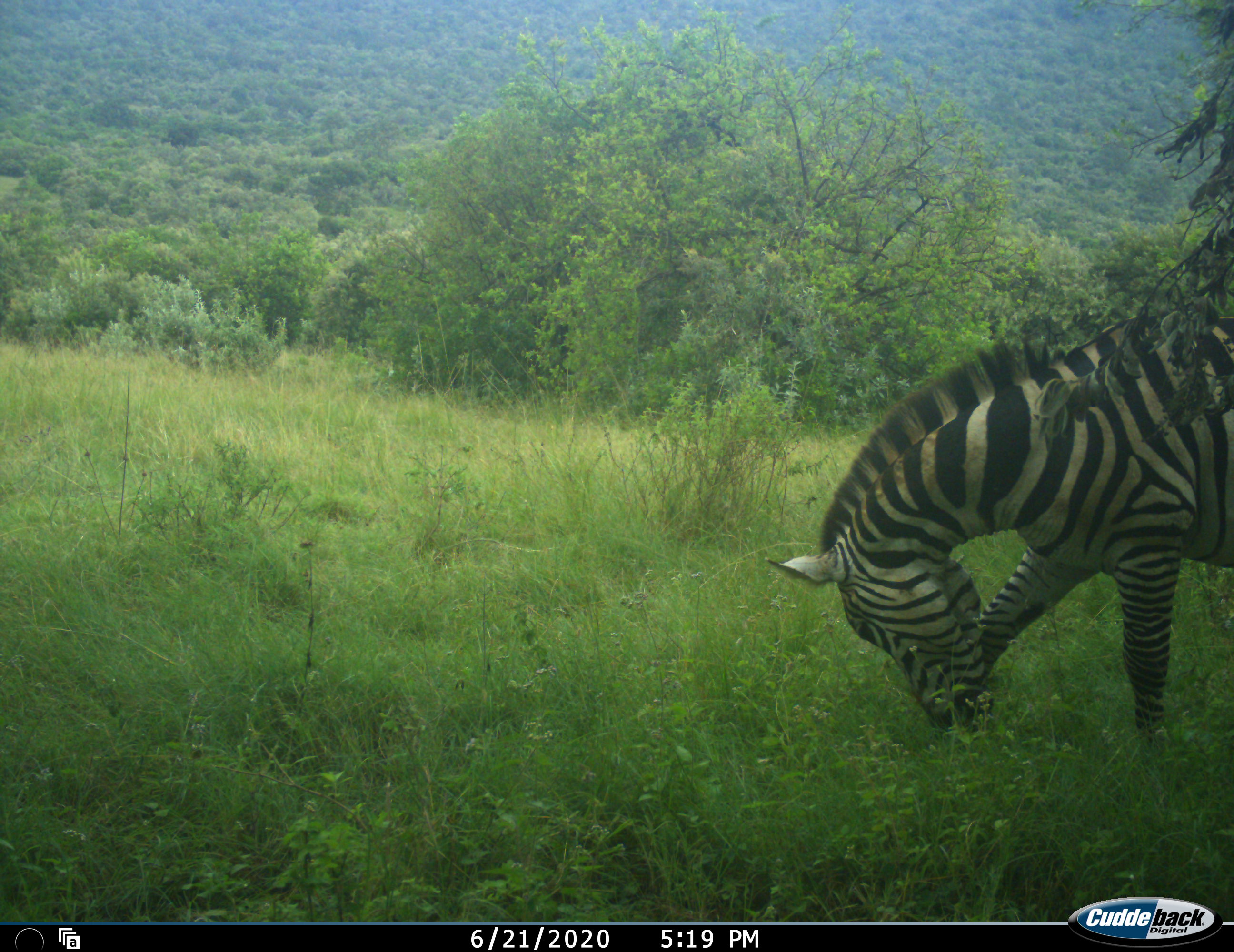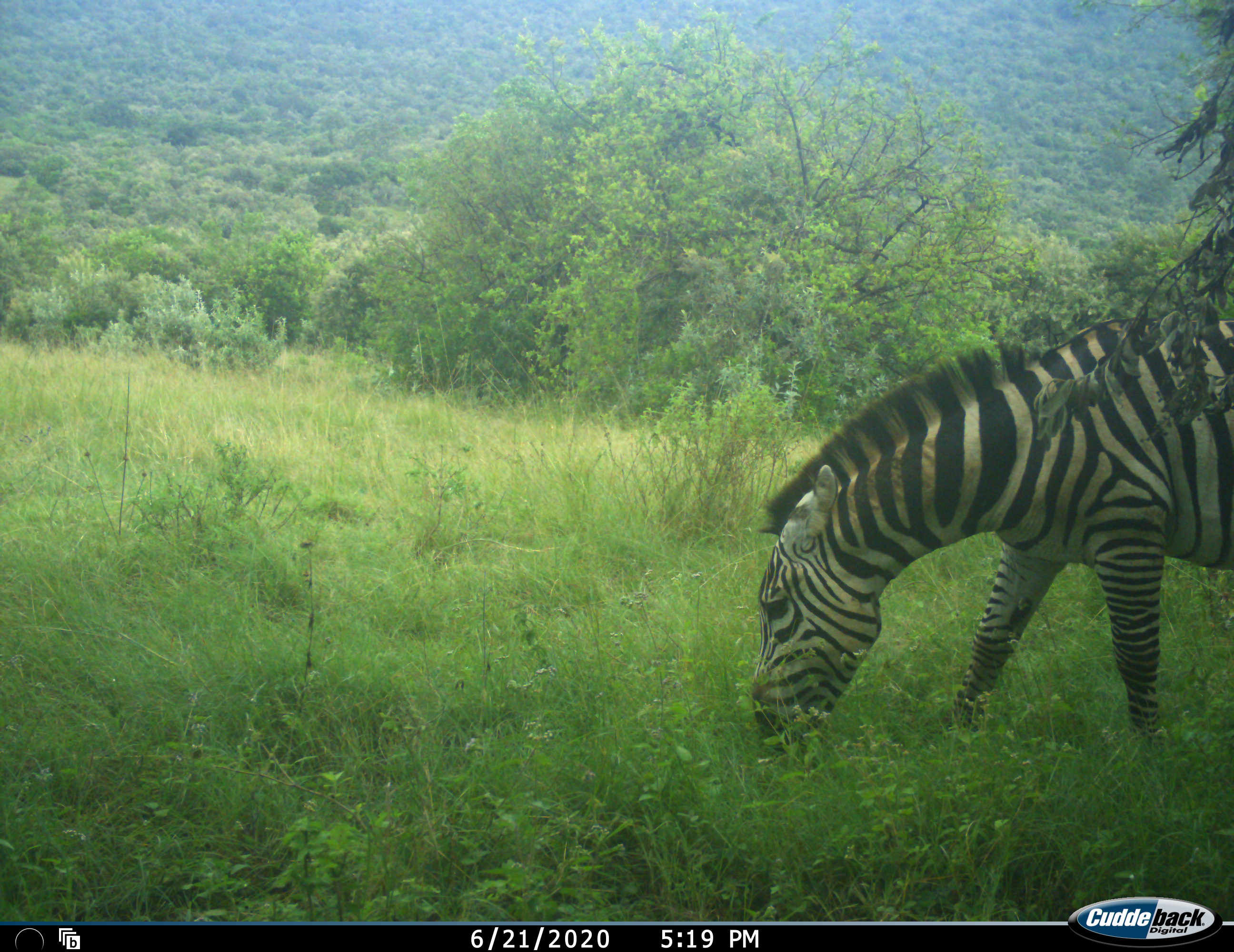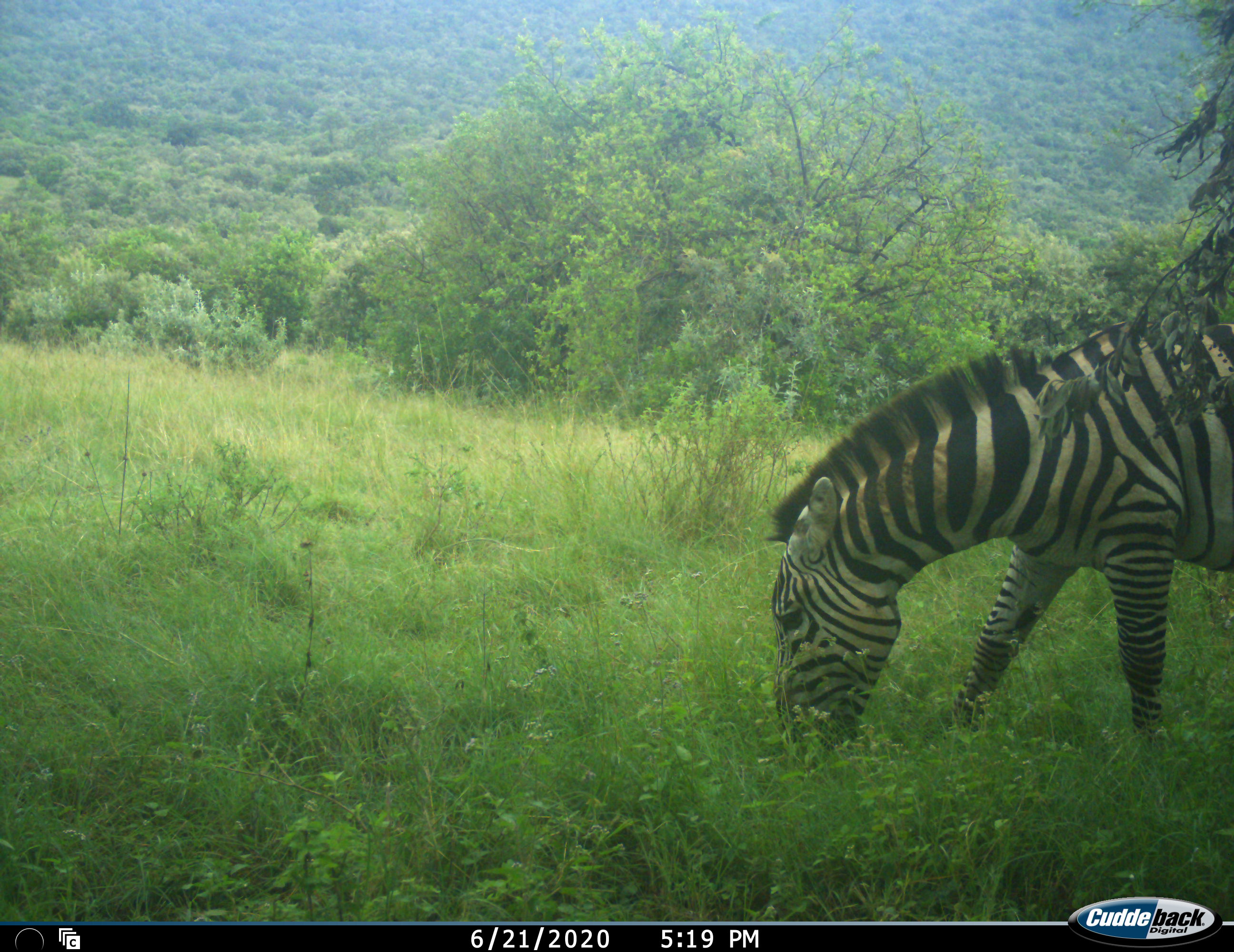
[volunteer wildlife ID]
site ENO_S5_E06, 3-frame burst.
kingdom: Animalia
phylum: Chordata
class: Mammalia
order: Perissodactyla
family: Equidae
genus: Equus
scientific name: Equus quagga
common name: plains zebra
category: zebraplains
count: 1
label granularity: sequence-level